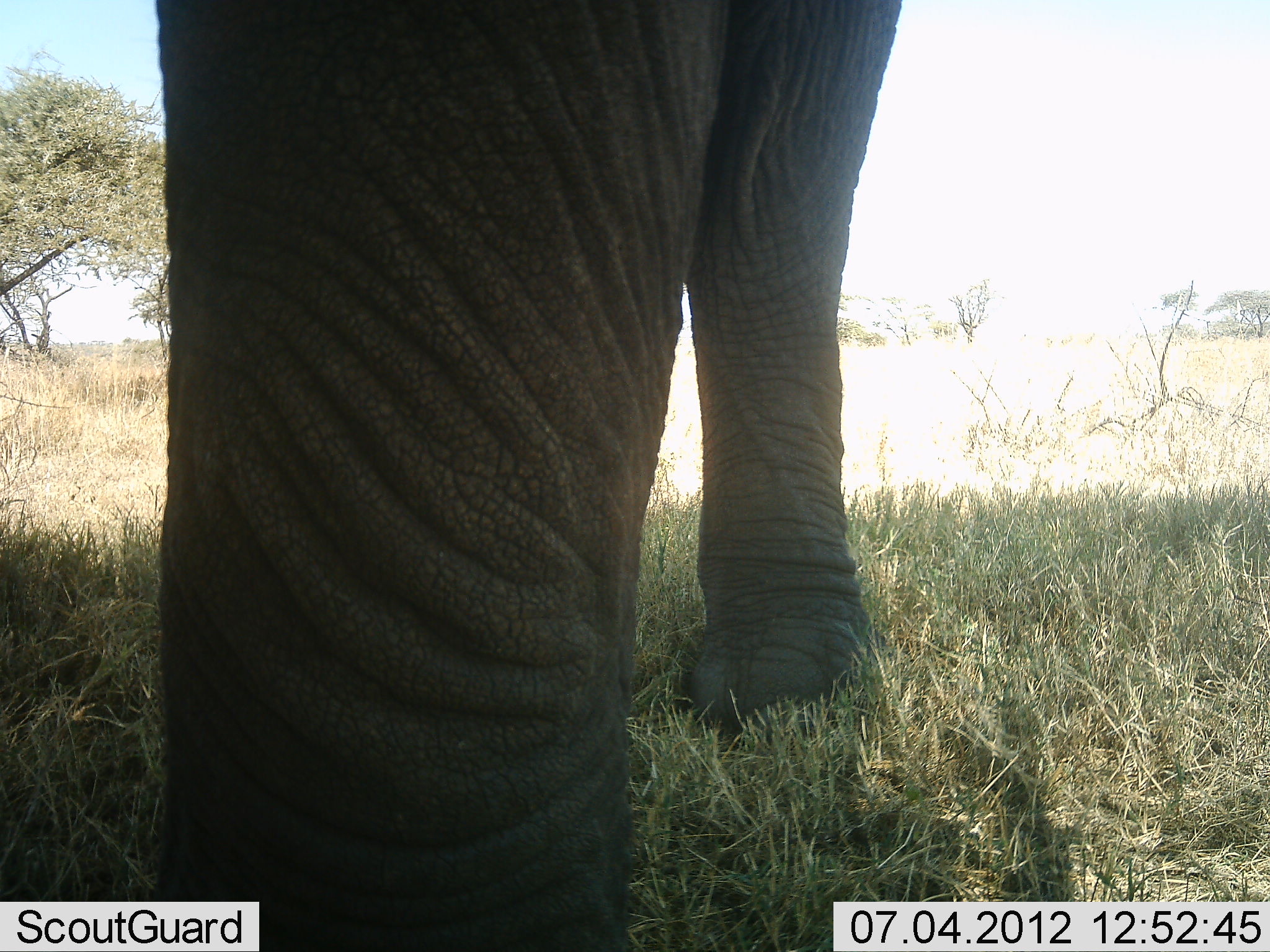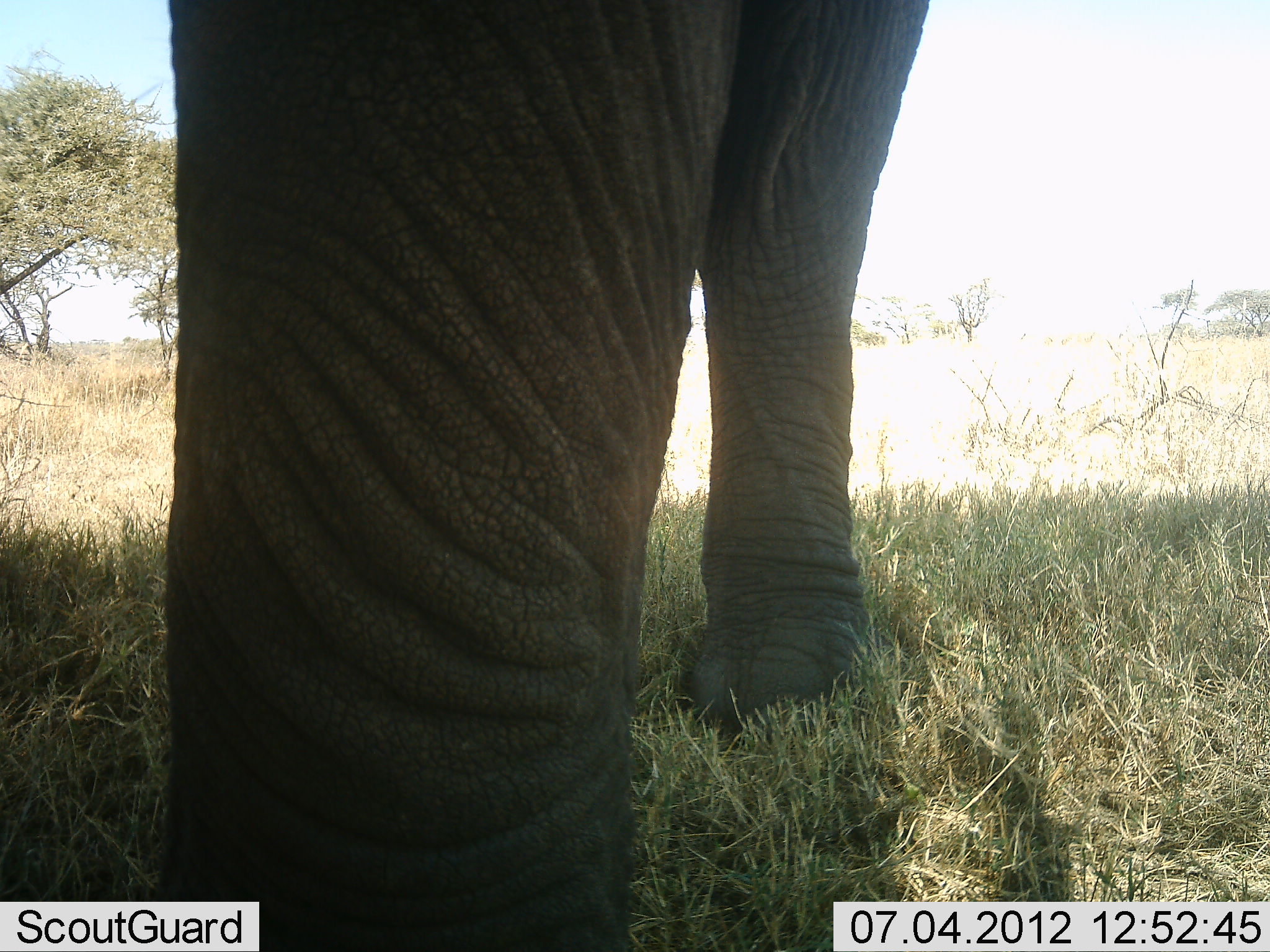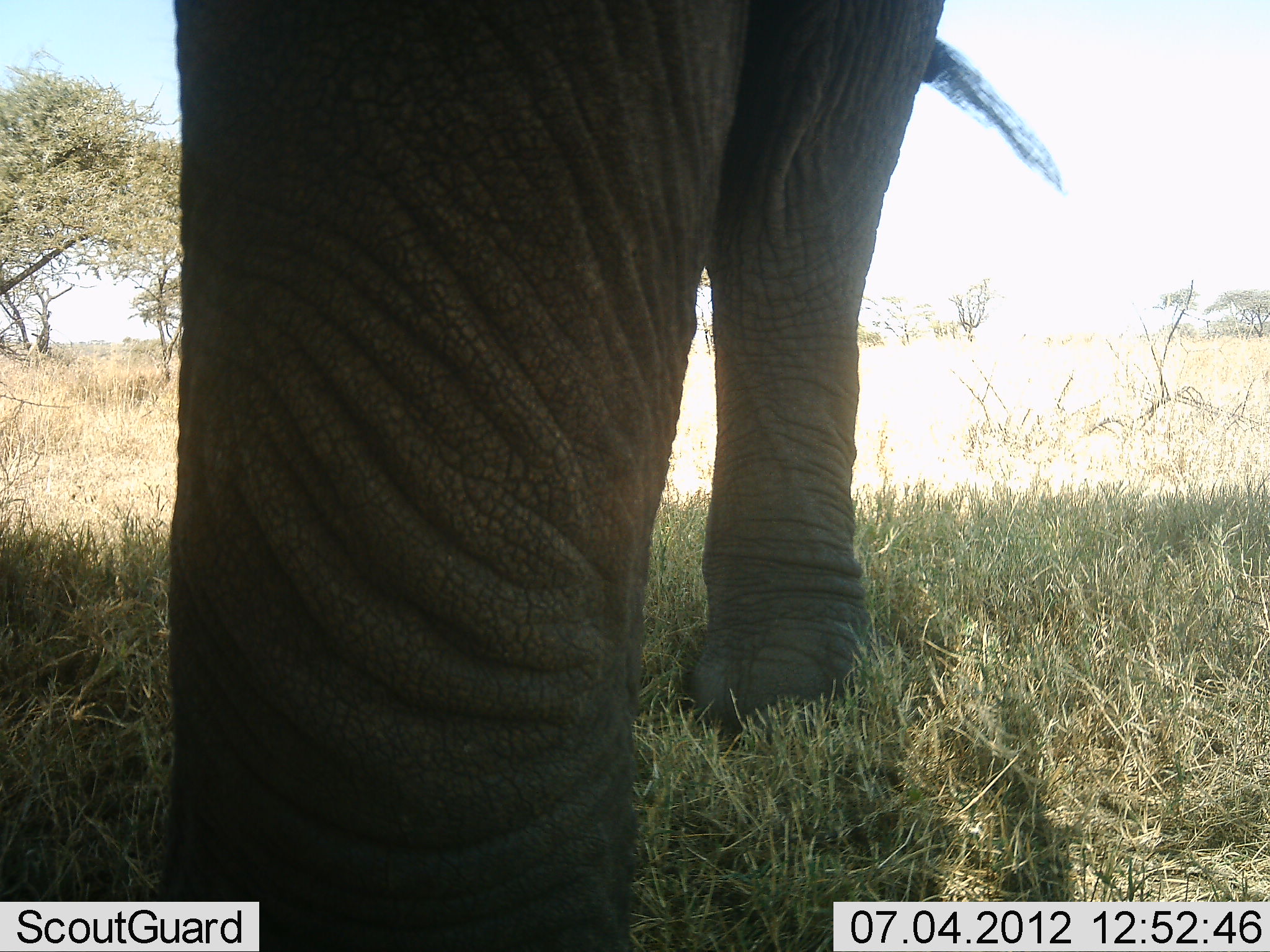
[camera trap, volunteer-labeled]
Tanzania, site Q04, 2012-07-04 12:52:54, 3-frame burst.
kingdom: Animalia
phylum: Chordata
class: Mammalia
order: Proboscidea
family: Elephantidae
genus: Loxodonta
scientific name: Loxodonta africana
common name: african bush elephant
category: elephant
Elephant (african bush elephant) (Loxodonta africana), count 1. Behavior (volunteer vote fractions): standing 100%, resting 0%, moving 0%, interacting 0%. Young present (vote fraction): 0%. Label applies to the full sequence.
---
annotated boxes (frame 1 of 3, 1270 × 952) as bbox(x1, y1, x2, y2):
animal: bbox(145, 0, 904, 952)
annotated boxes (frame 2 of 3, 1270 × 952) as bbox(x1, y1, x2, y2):
animal: bbox(163, 0, 934, 952)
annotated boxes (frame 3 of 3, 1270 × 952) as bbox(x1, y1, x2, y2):
animal: bbox(165, 0, 944, 950)